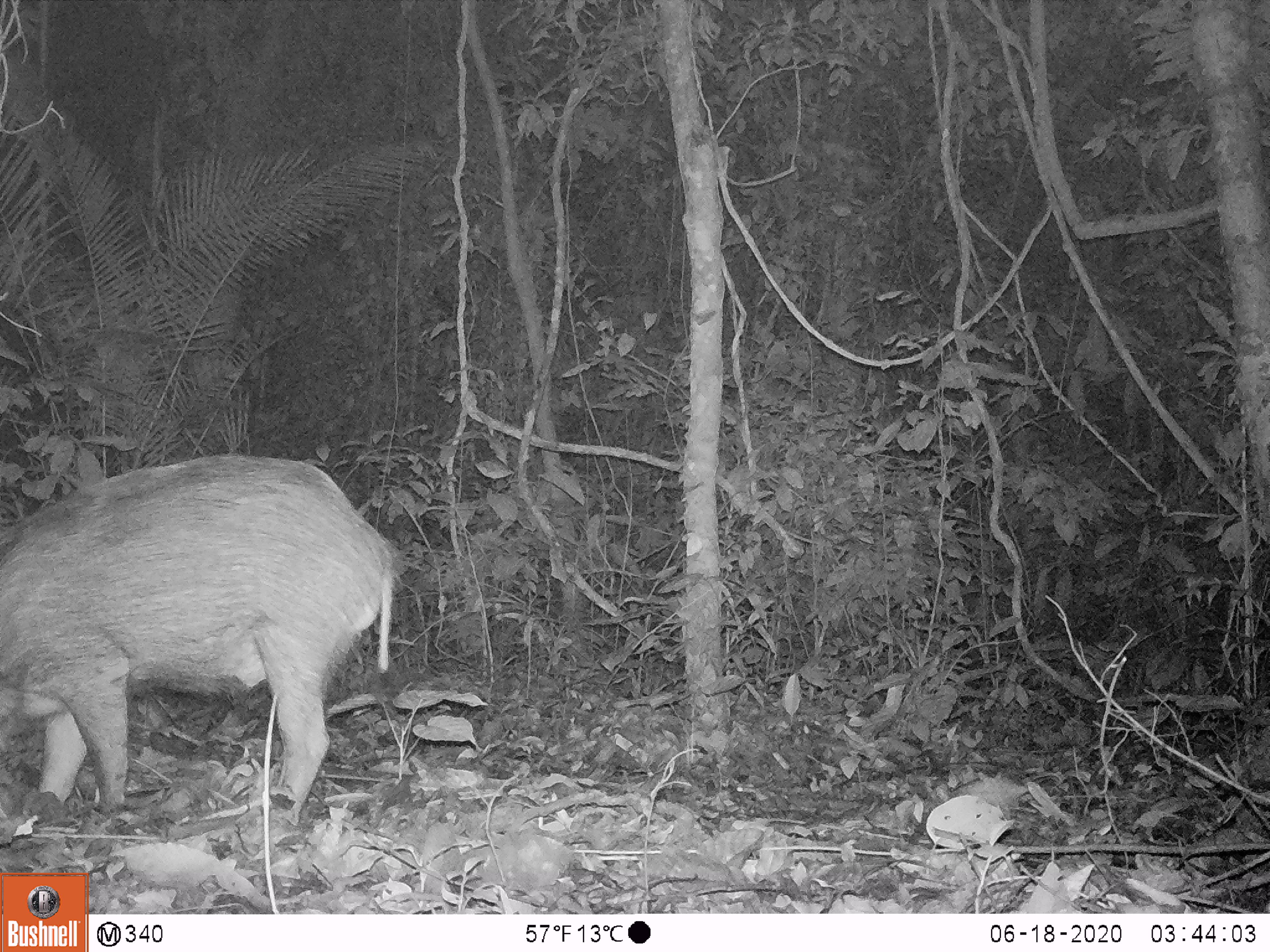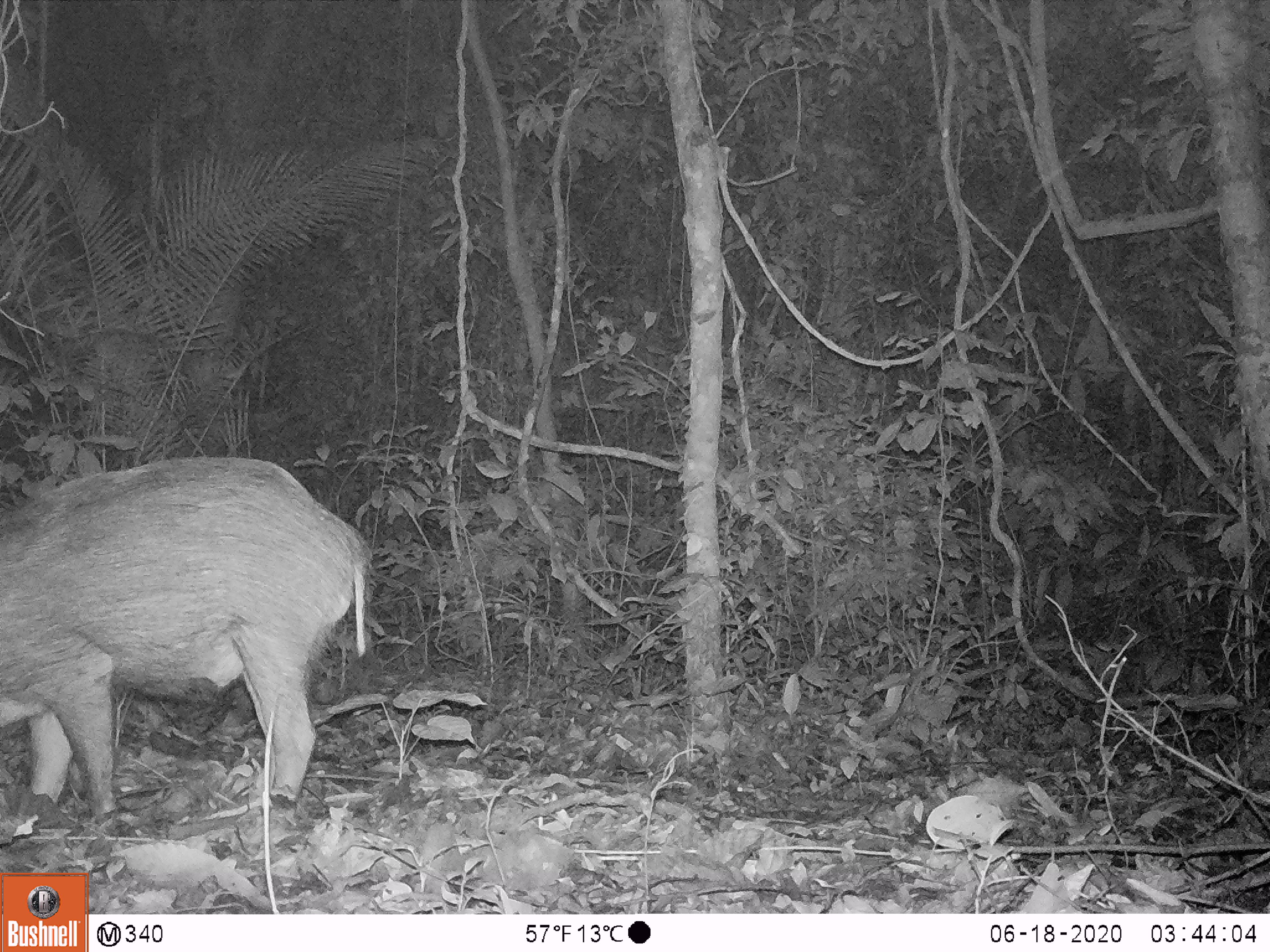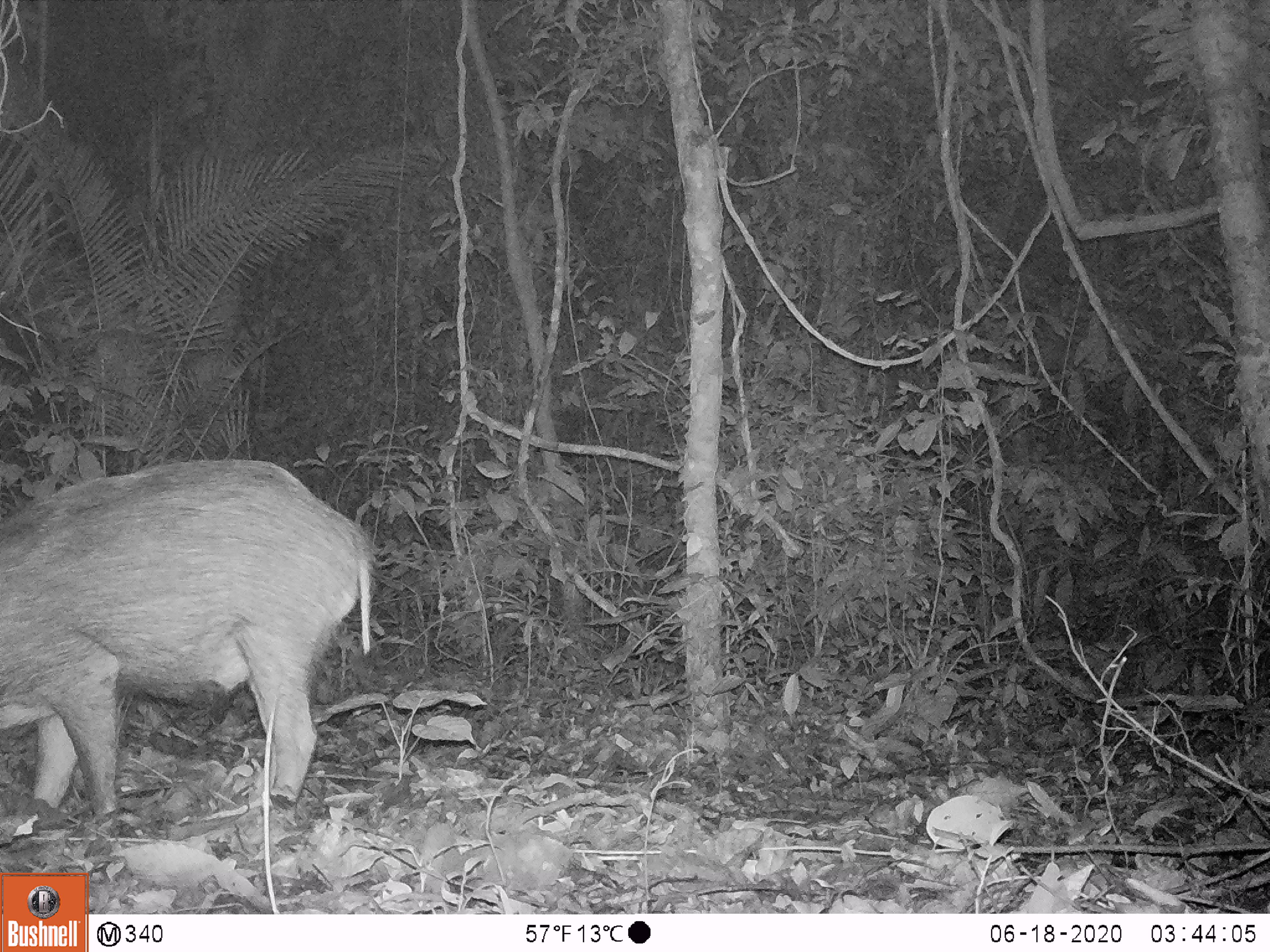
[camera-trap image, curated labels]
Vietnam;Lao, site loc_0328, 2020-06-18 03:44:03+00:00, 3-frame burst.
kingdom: Animalia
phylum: Chordata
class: Mammalia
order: Artiodactyla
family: Suidae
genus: Sus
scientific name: Sus scrofa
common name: eurasian wild pig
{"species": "eurasian wild pig (Sus scrofa)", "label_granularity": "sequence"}